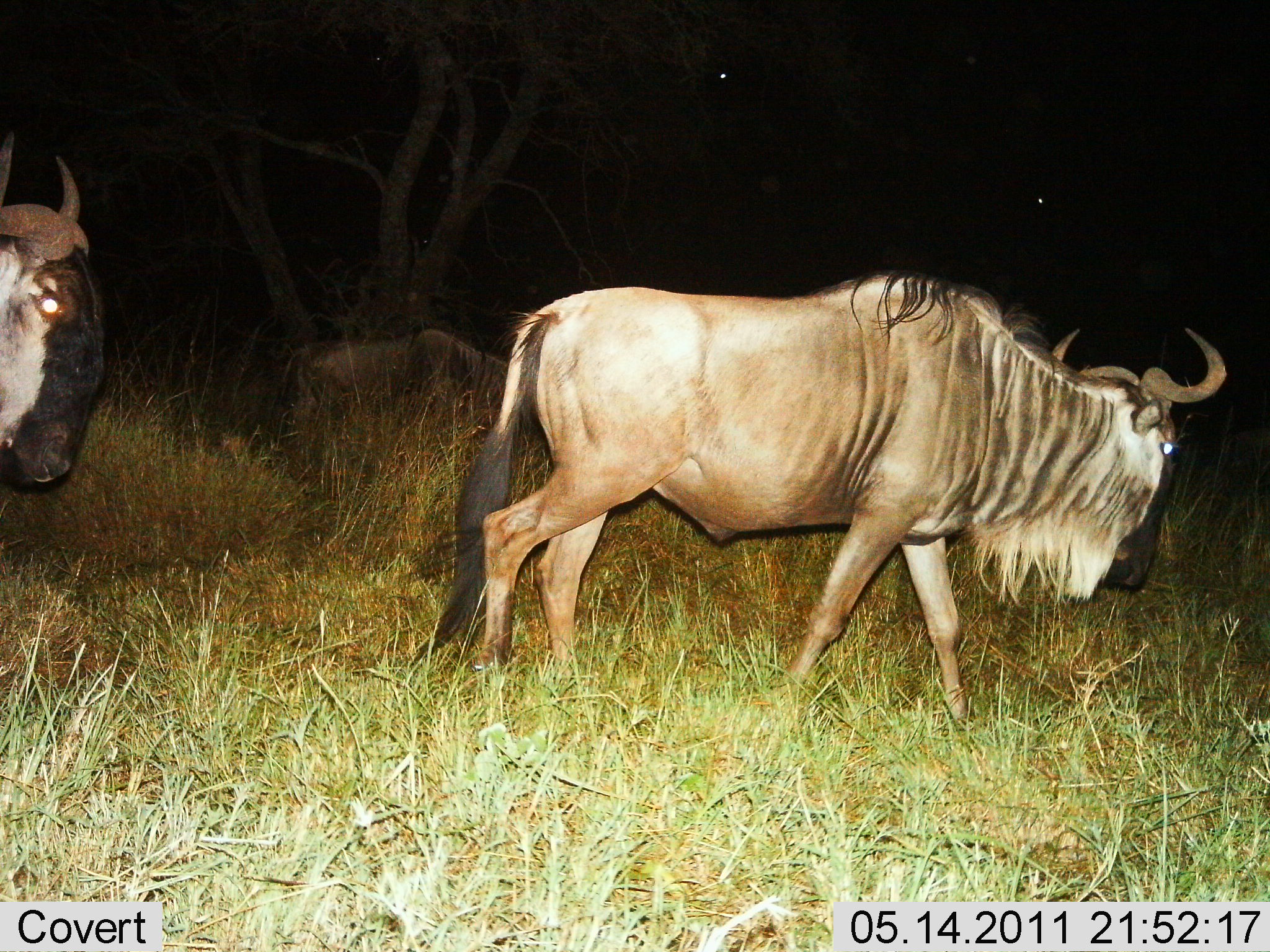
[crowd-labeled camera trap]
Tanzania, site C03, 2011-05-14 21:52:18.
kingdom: Animalia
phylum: Chordata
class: Mammalia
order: Artiodactyla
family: Bovidae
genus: Connochaetes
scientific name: Connochaetes taurinus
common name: blue wildebeest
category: wildebeest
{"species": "wildebeest (blue wildebeest) (Connochaetes taurinus)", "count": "3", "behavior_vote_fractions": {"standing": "8%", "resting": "0%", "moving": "100%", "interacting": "0%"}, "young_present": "0%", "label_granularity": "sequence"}